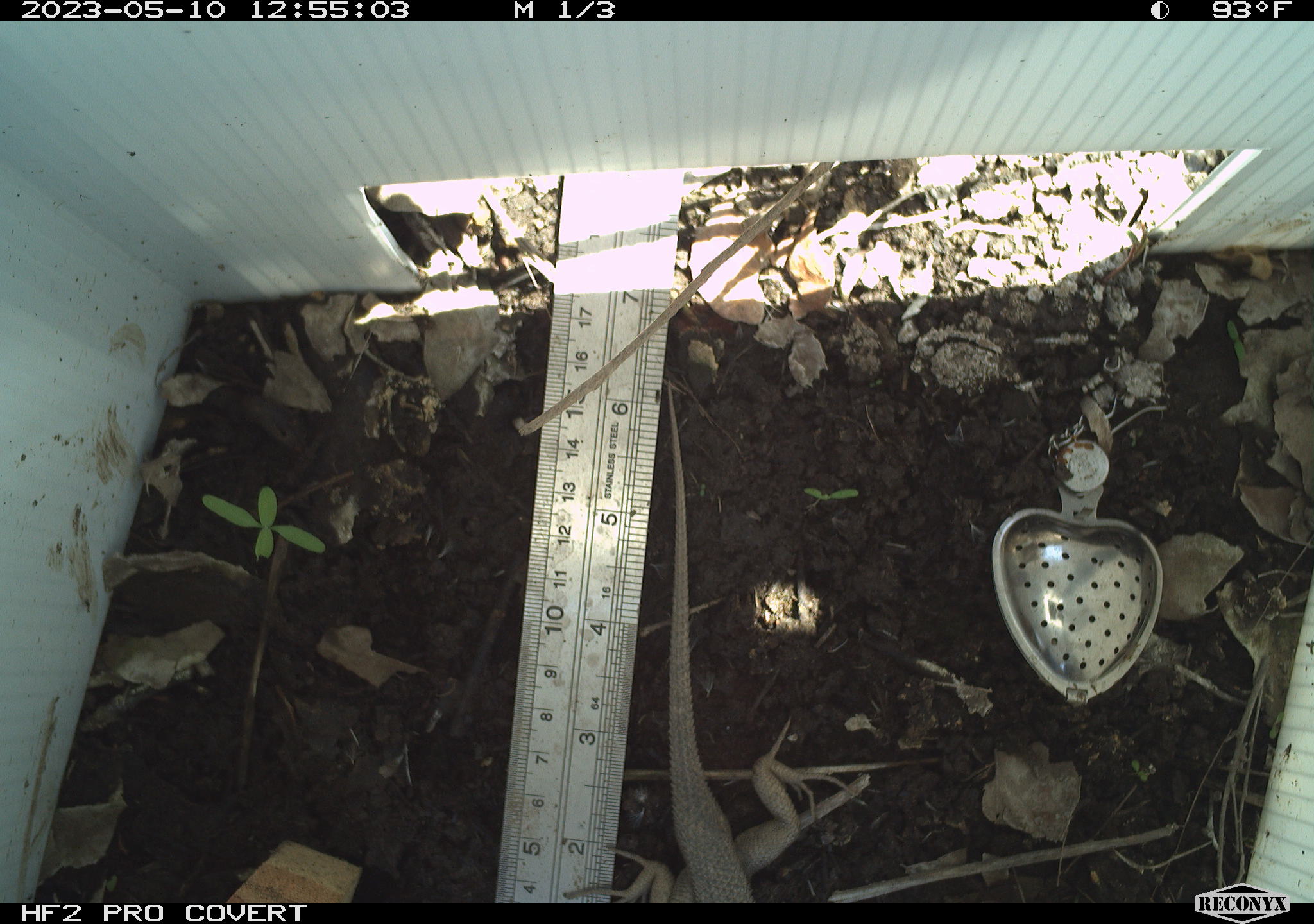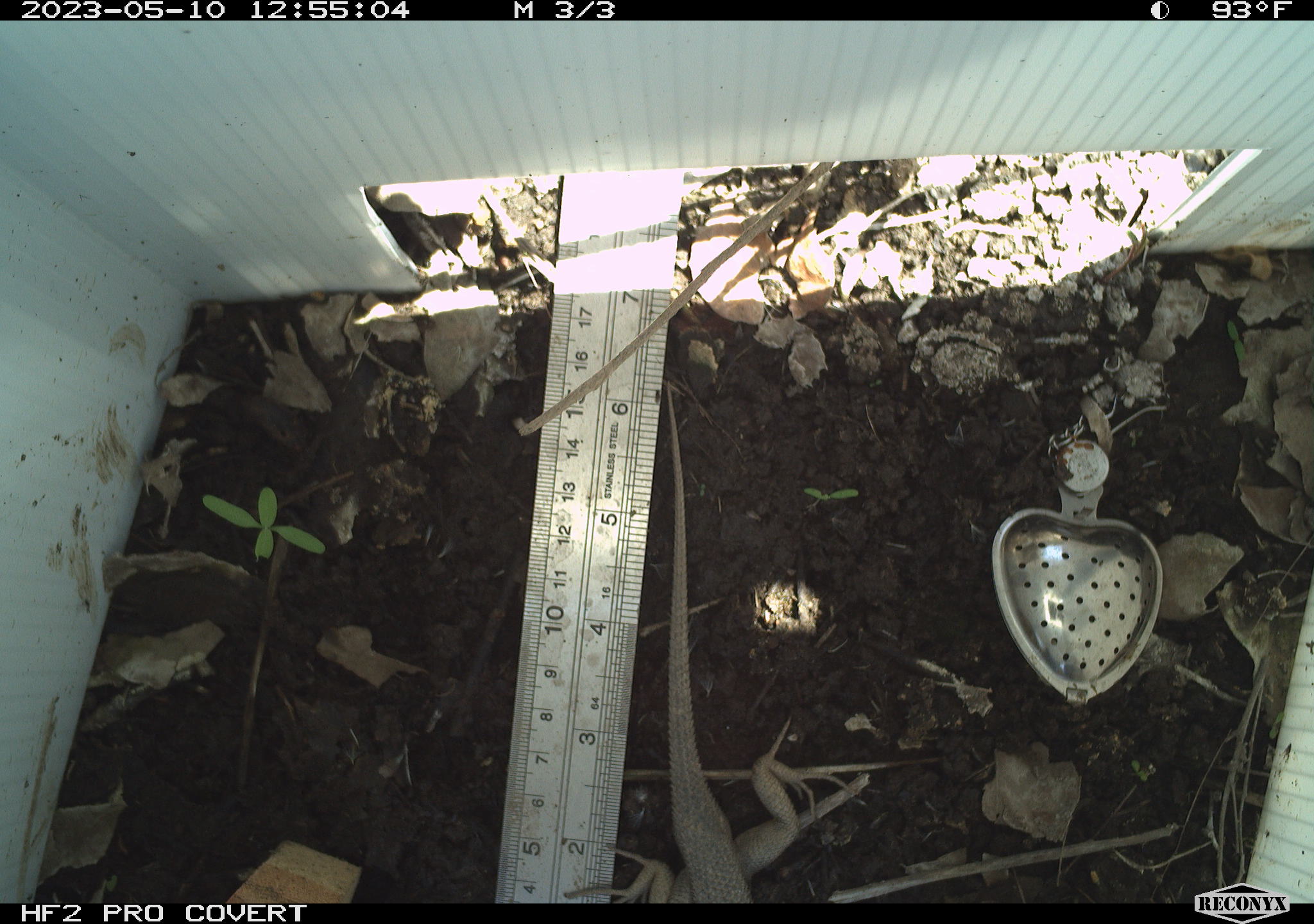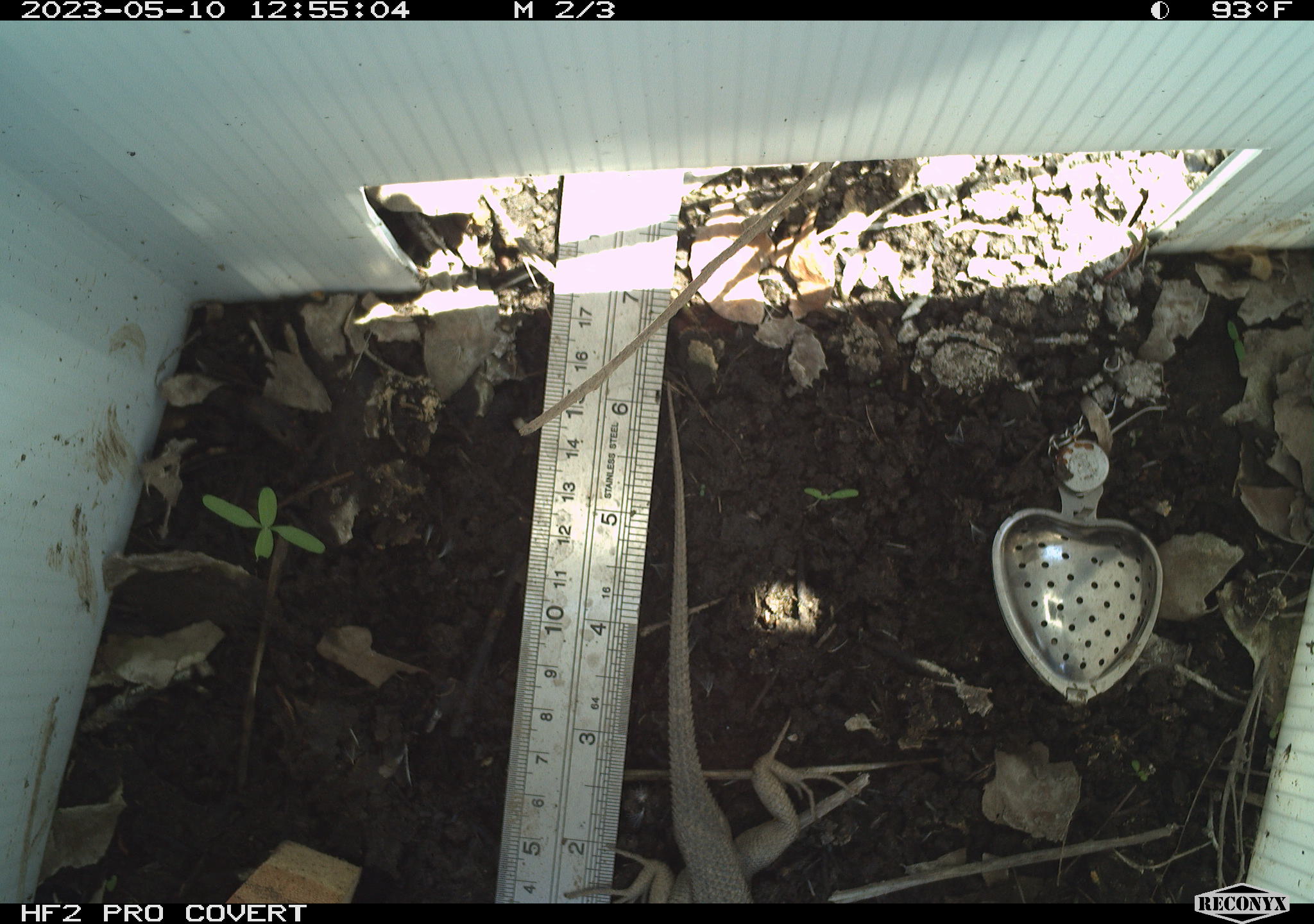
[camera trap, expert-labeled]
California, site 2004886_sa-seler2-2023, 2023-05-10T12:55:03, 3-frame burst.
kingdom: Animalia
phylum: Chordata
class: Reptilia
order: Squamata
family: Phrynosomatidae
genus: Sceloporus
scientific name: Sceloporus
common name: spiny lizards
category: sceloporus species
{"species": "sceloporus species (spiny lizards) (Sceloporus)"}